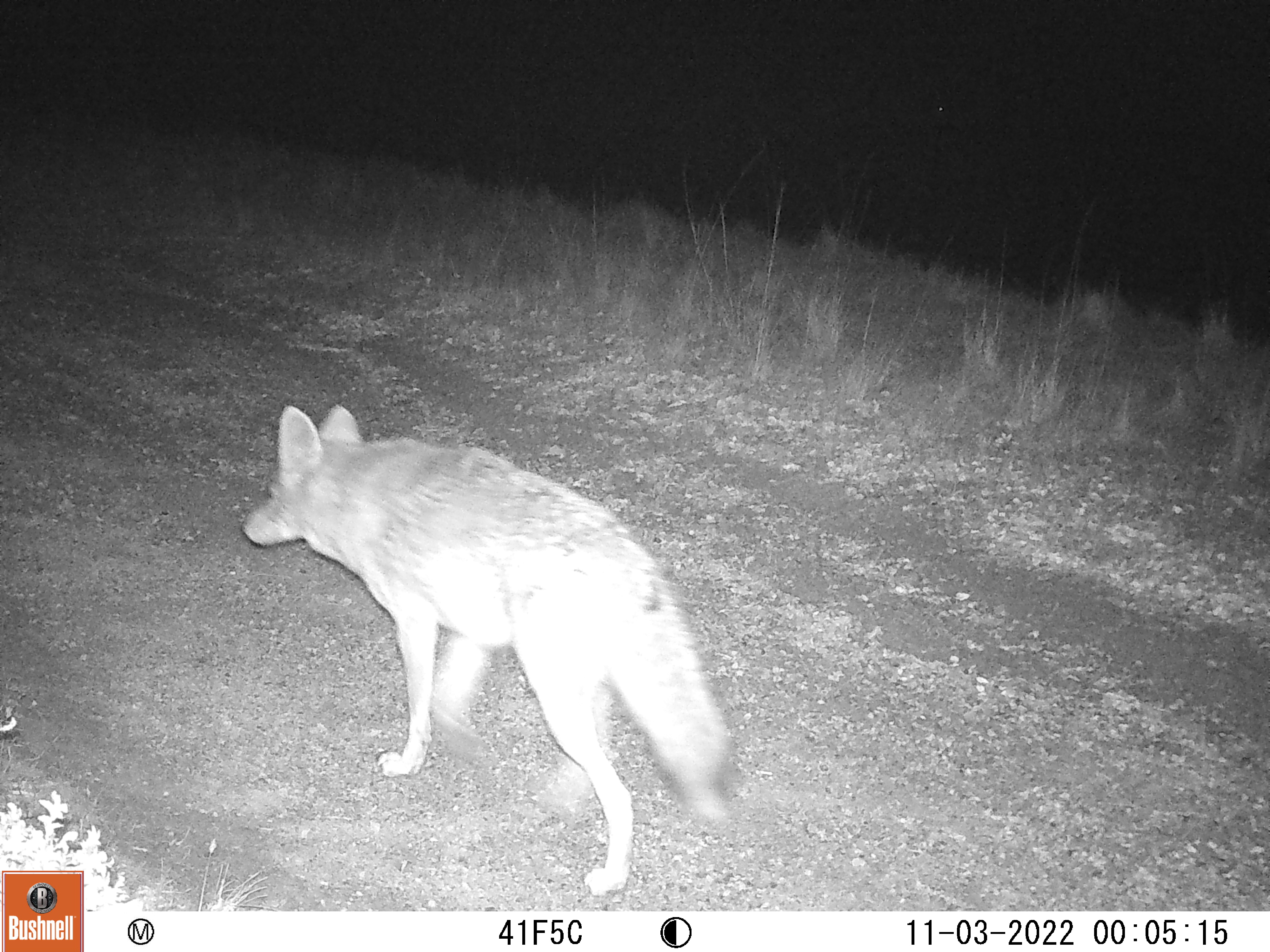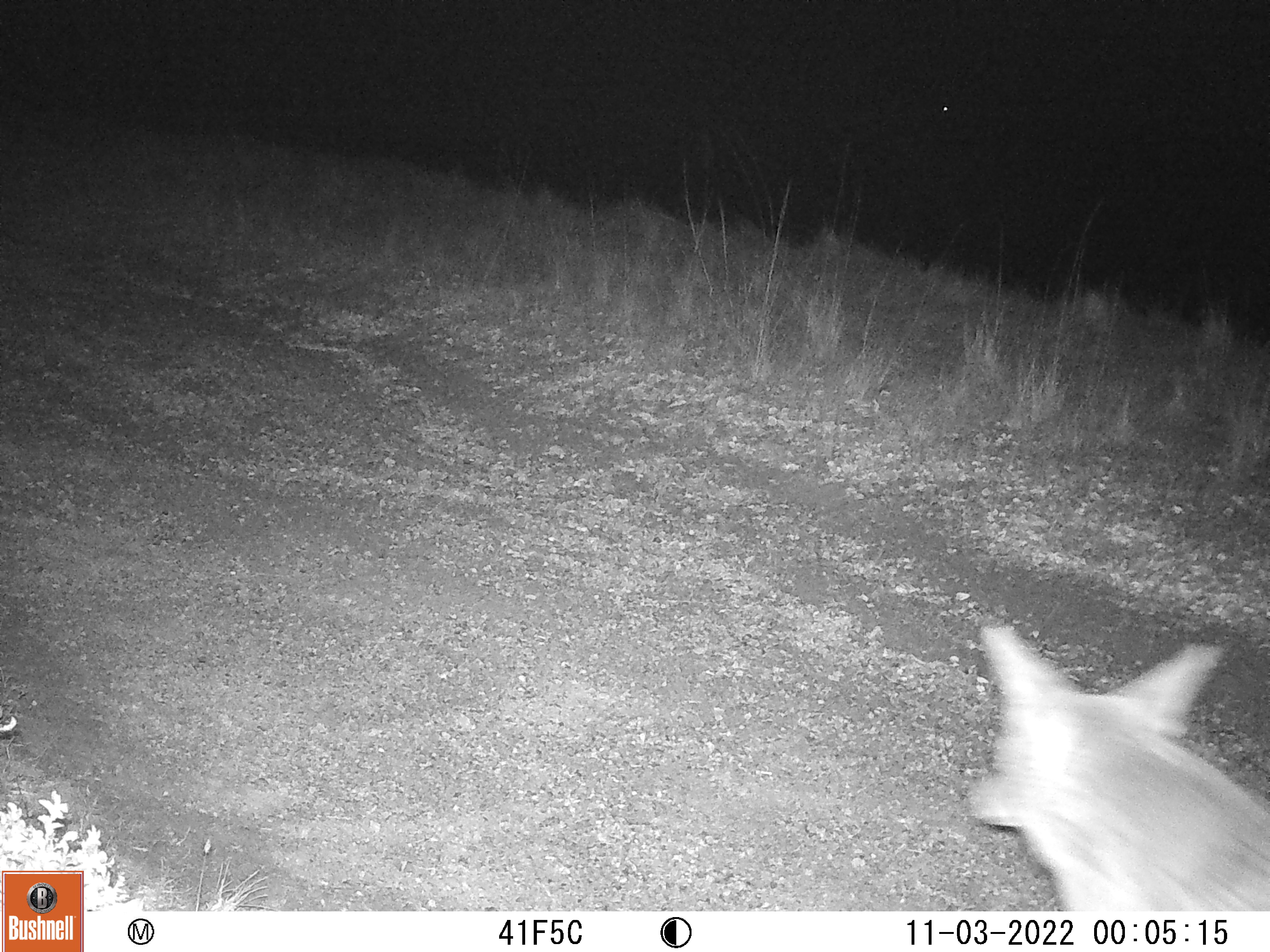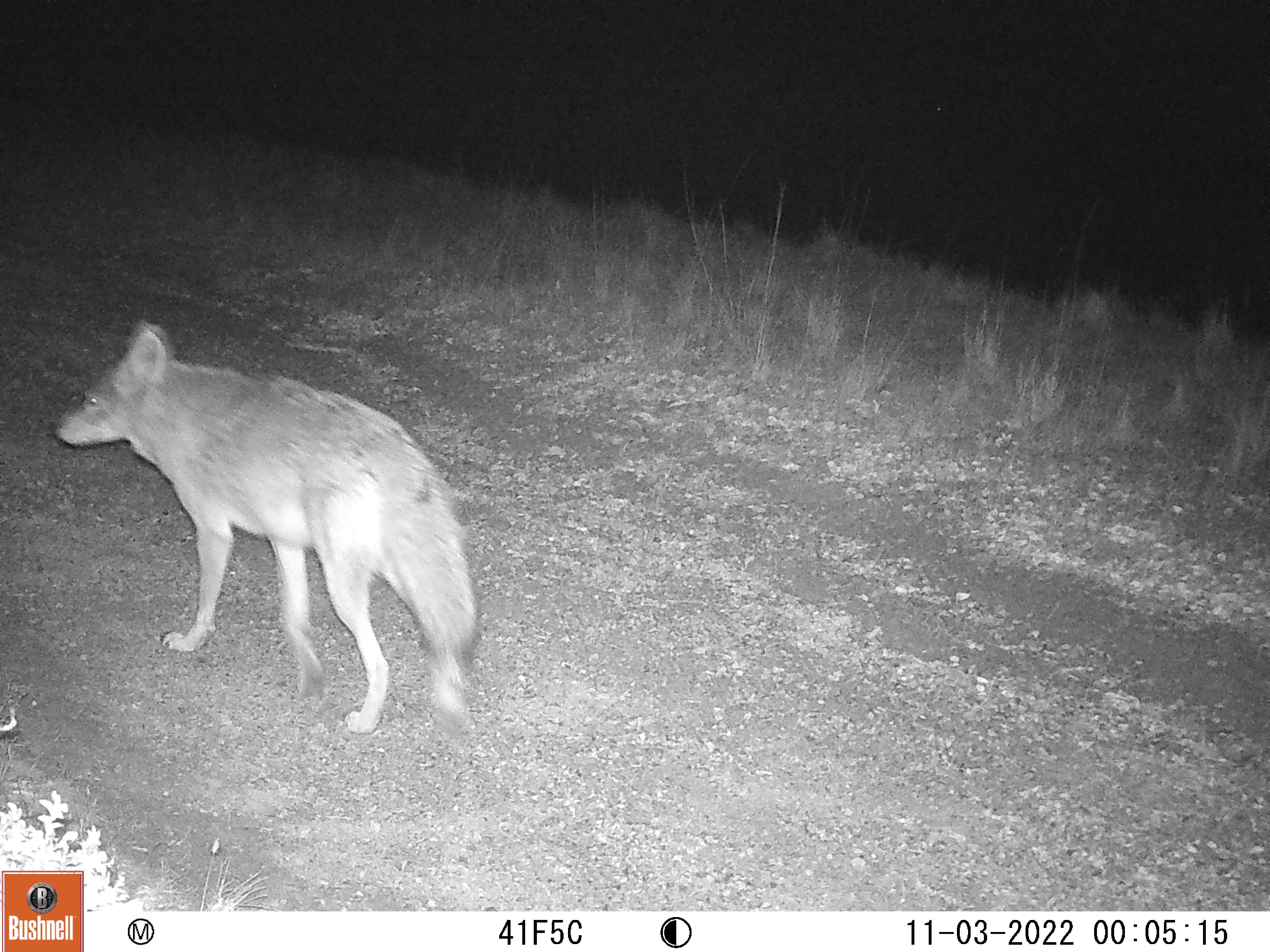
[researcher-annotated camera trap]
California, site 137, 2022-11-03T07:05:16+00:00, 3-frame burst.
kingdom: Animalia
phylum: Chordata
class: Mammalia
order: Carnivora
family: Canidae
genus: Canis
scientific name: Canis latrans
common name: coyote